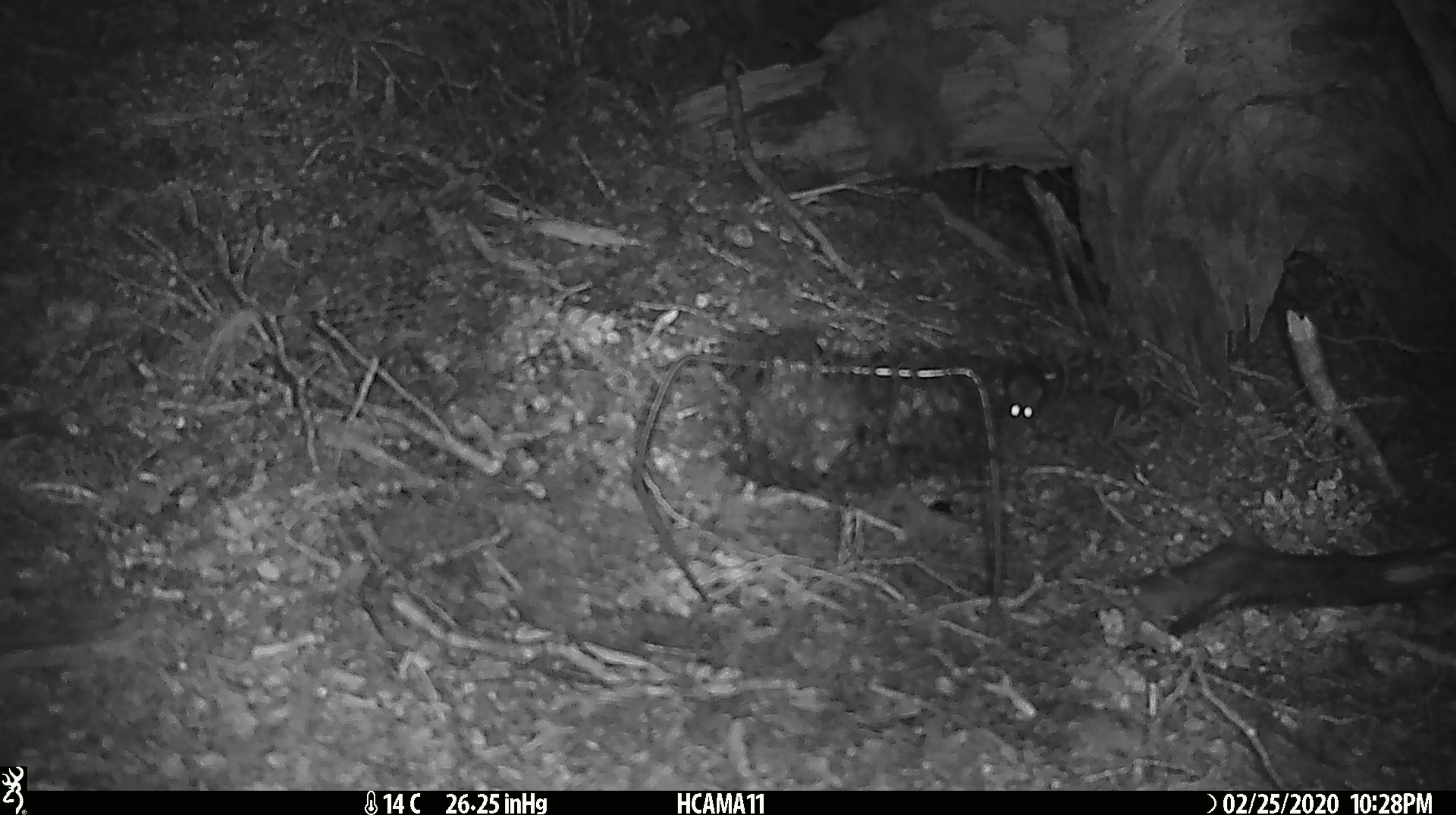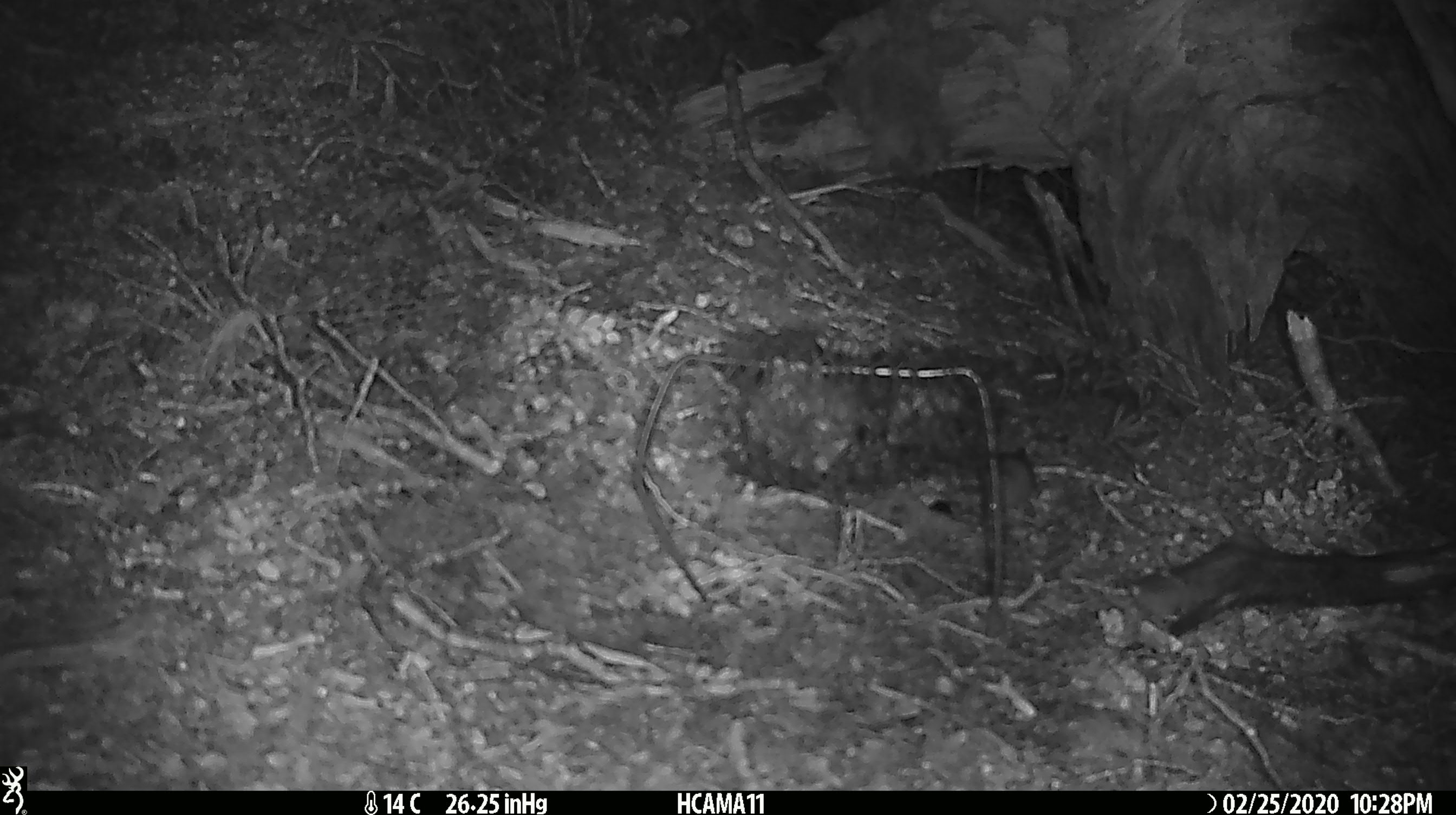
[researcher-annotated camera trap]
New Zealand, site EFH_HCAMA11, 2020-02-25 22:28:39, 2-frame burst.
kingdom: Animalia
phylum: Chordata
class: Mammalia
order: Rodentia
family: Muridae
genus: Mus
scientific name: Mus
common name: mouse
Mouse (Mus).